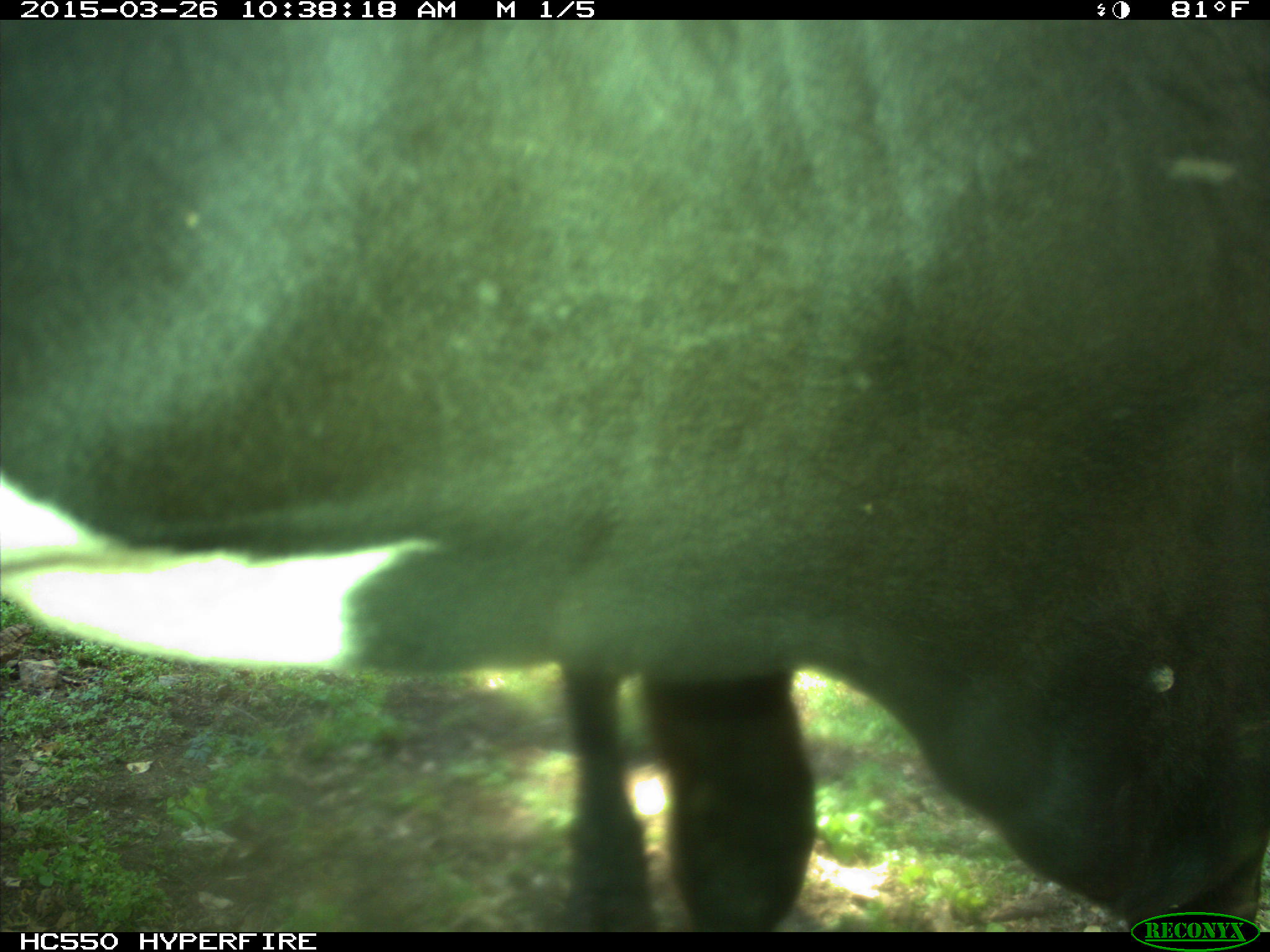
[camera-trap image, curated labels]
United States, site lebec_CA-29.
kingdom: Animalia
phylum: Chordata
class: Mammalia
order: Artiodactyla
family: Bovidae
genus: Bos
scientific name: Bos taurus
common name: domestic cow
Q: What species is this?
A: Bos taurus (domestic cow).